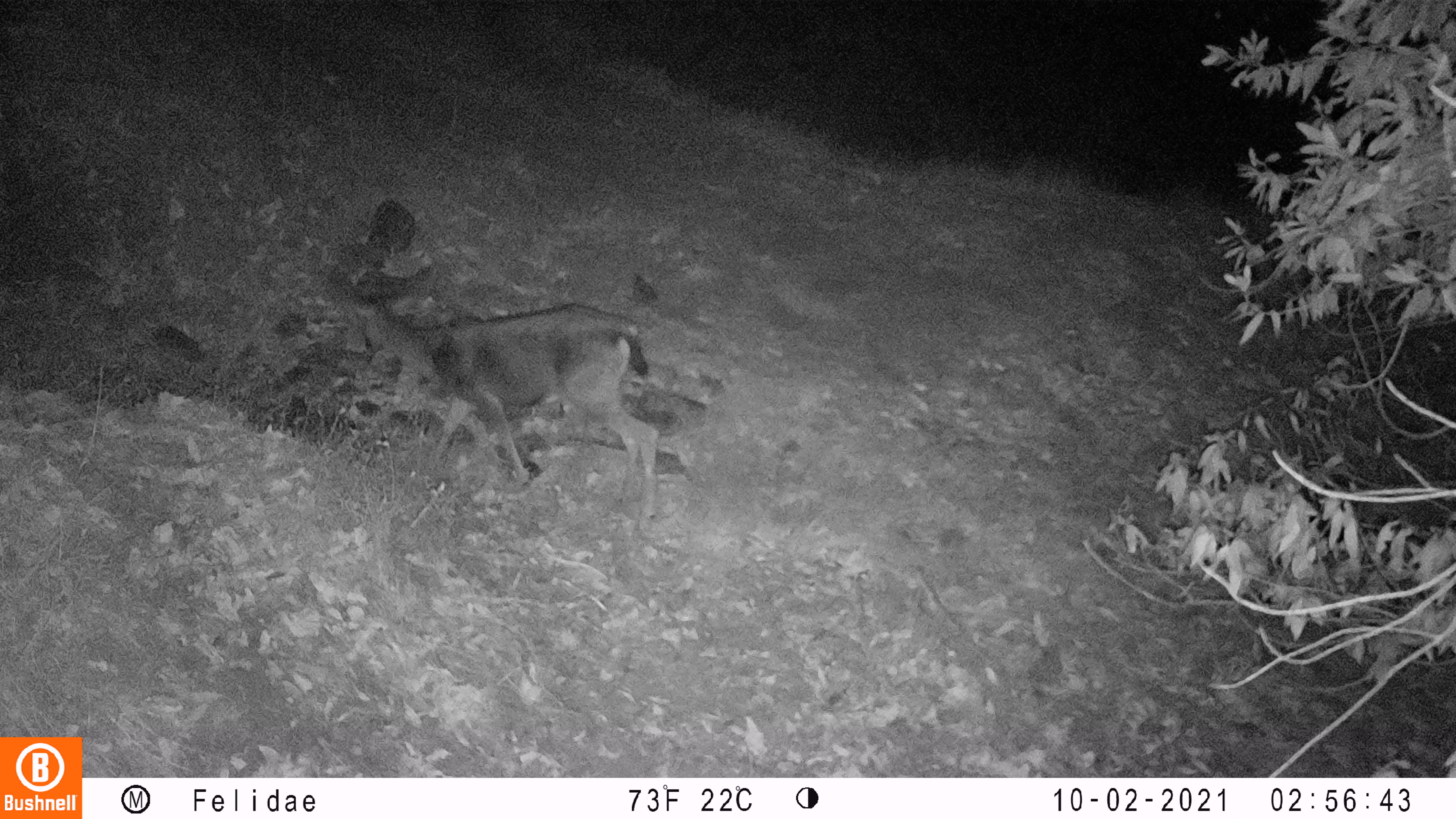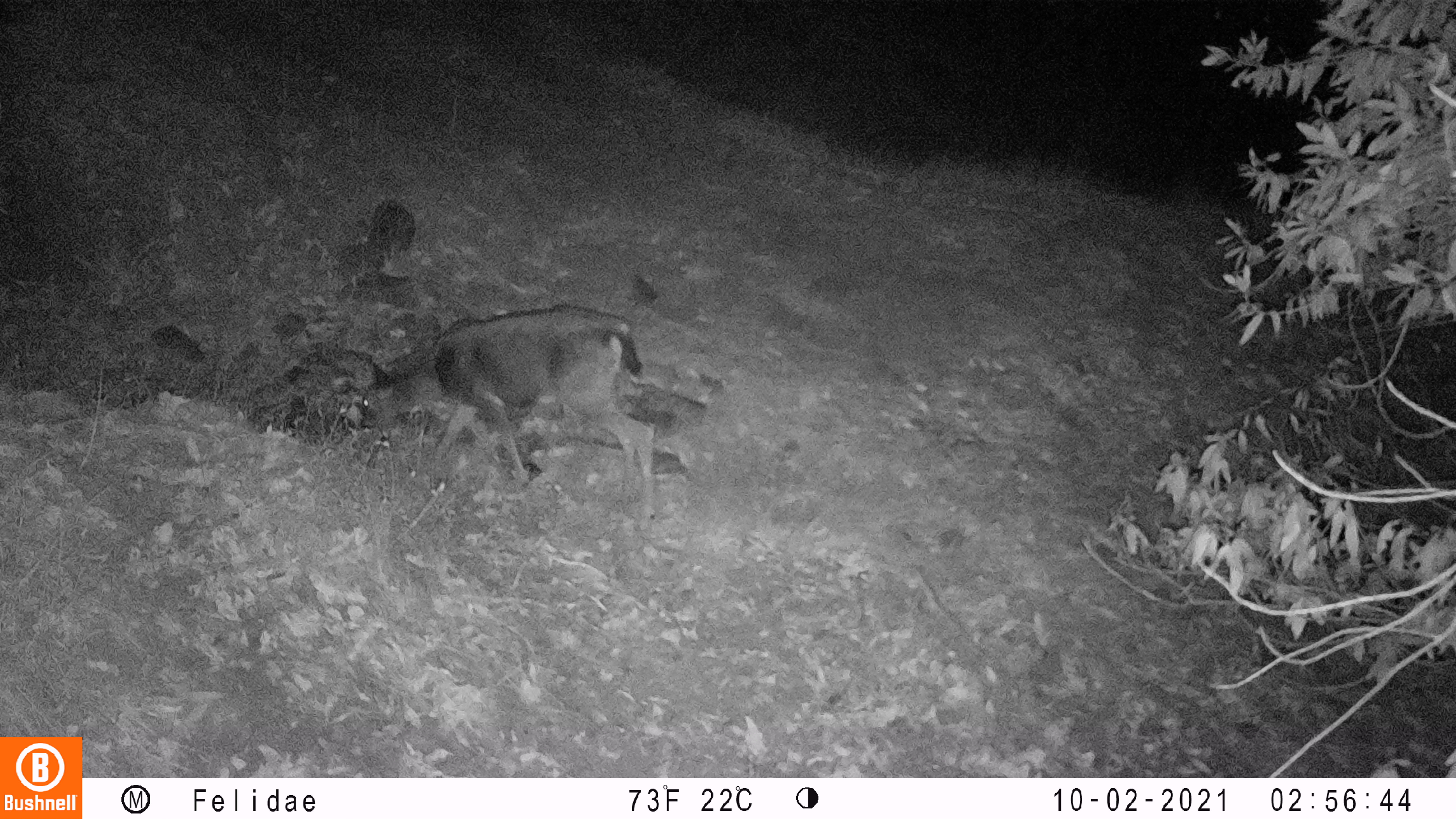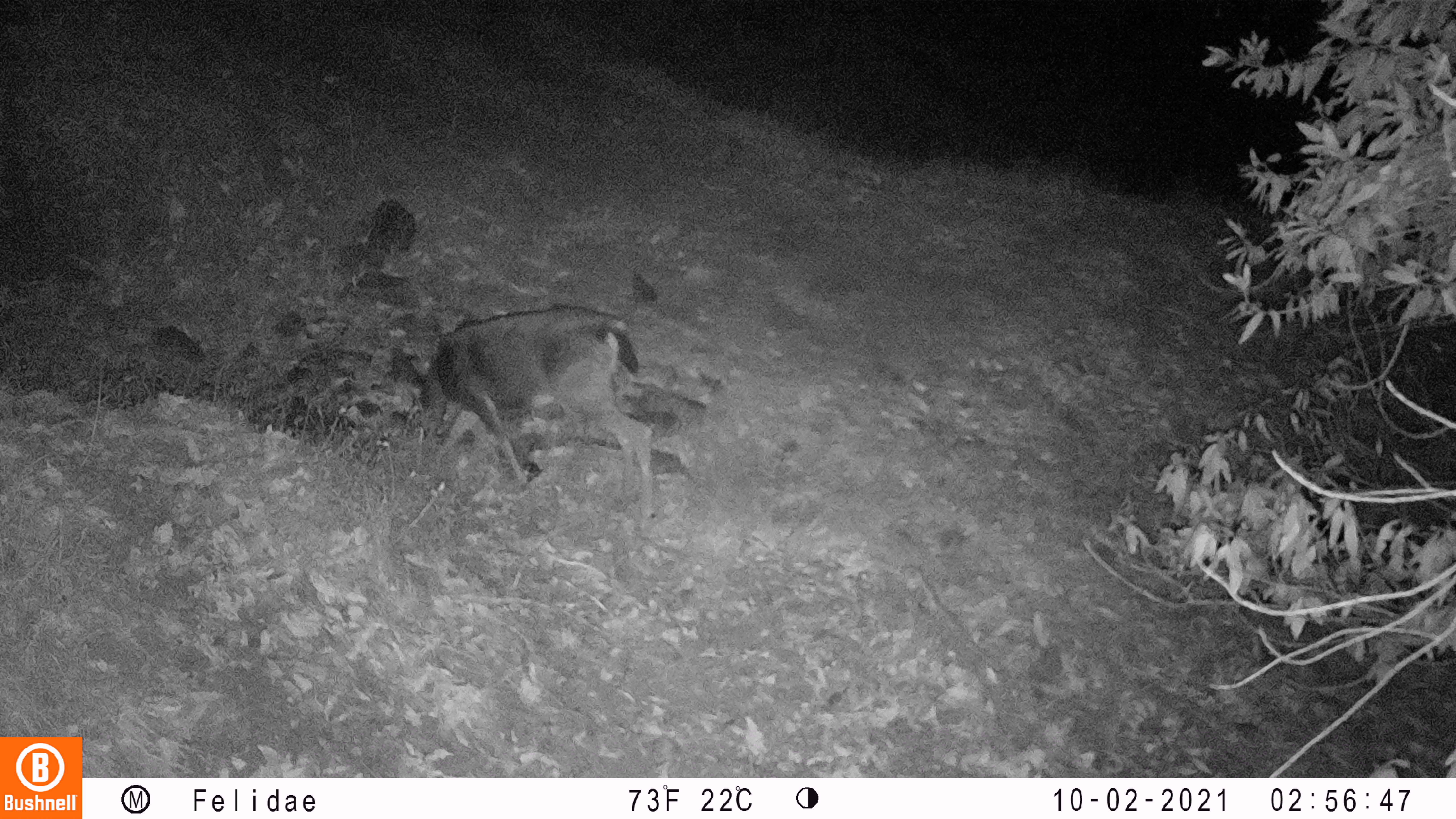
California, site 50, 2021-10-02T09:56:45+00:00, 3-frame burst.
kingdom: Animalia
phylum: Chordata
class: Mammalia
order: Artiodactyla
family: Cervidae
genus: Odocoileus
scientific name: Odocoileus hemionus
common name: mule deer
Mule deer (Odocoileus hemionus).